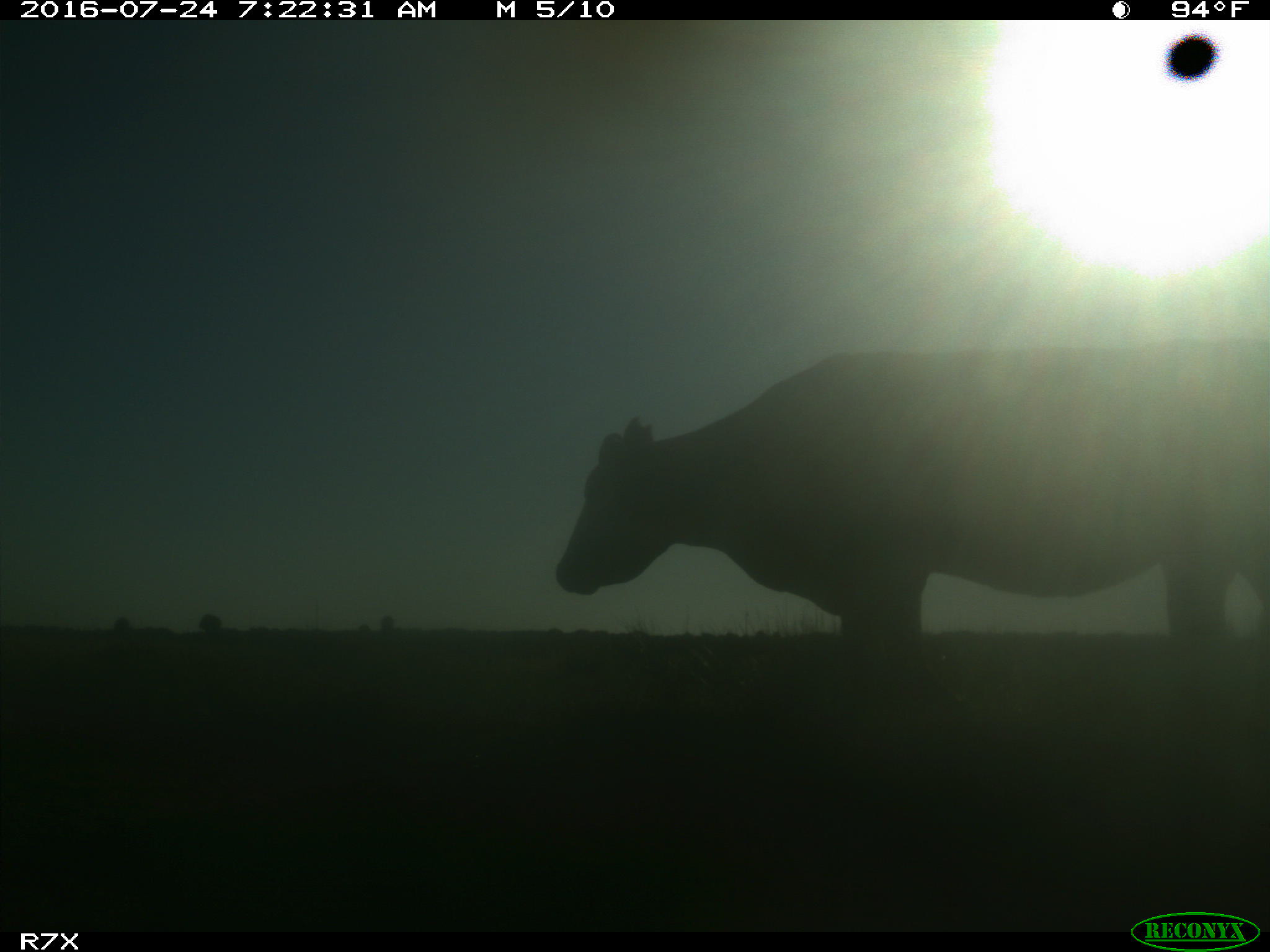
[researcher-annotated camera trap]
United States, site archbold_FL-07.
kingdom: Animalia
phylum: Chordata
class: Mammalia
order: Artiodactyla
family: Bovidae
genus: Bos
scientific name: Bos taurus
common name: domestic cow